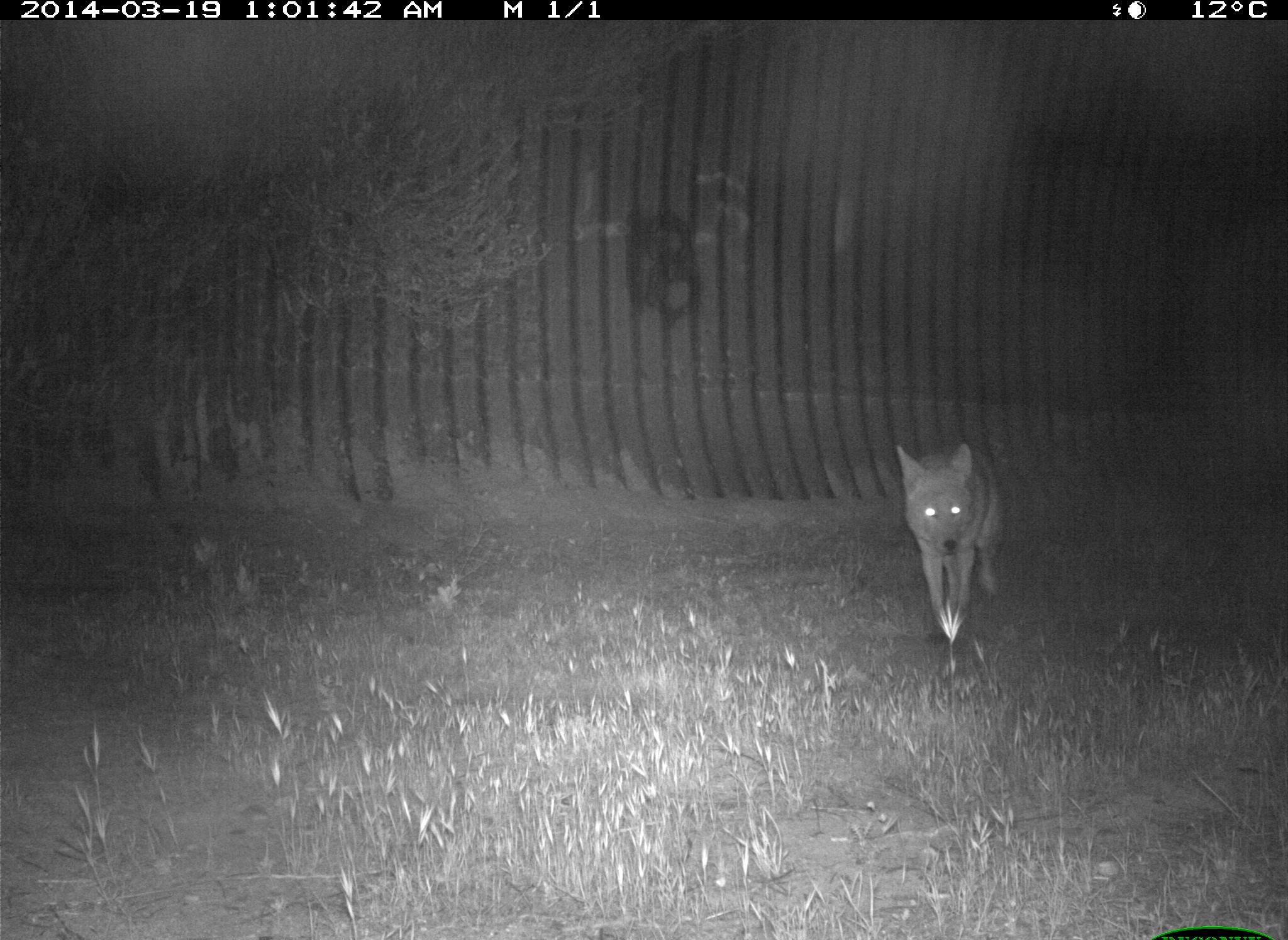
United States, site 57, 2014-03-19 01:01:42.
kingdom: Animalia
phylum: Chordata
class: Mammalia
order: Carnivora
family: Canidae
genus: Canis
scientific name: Canis latrans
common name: coyote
Coyote (Canis latrans).